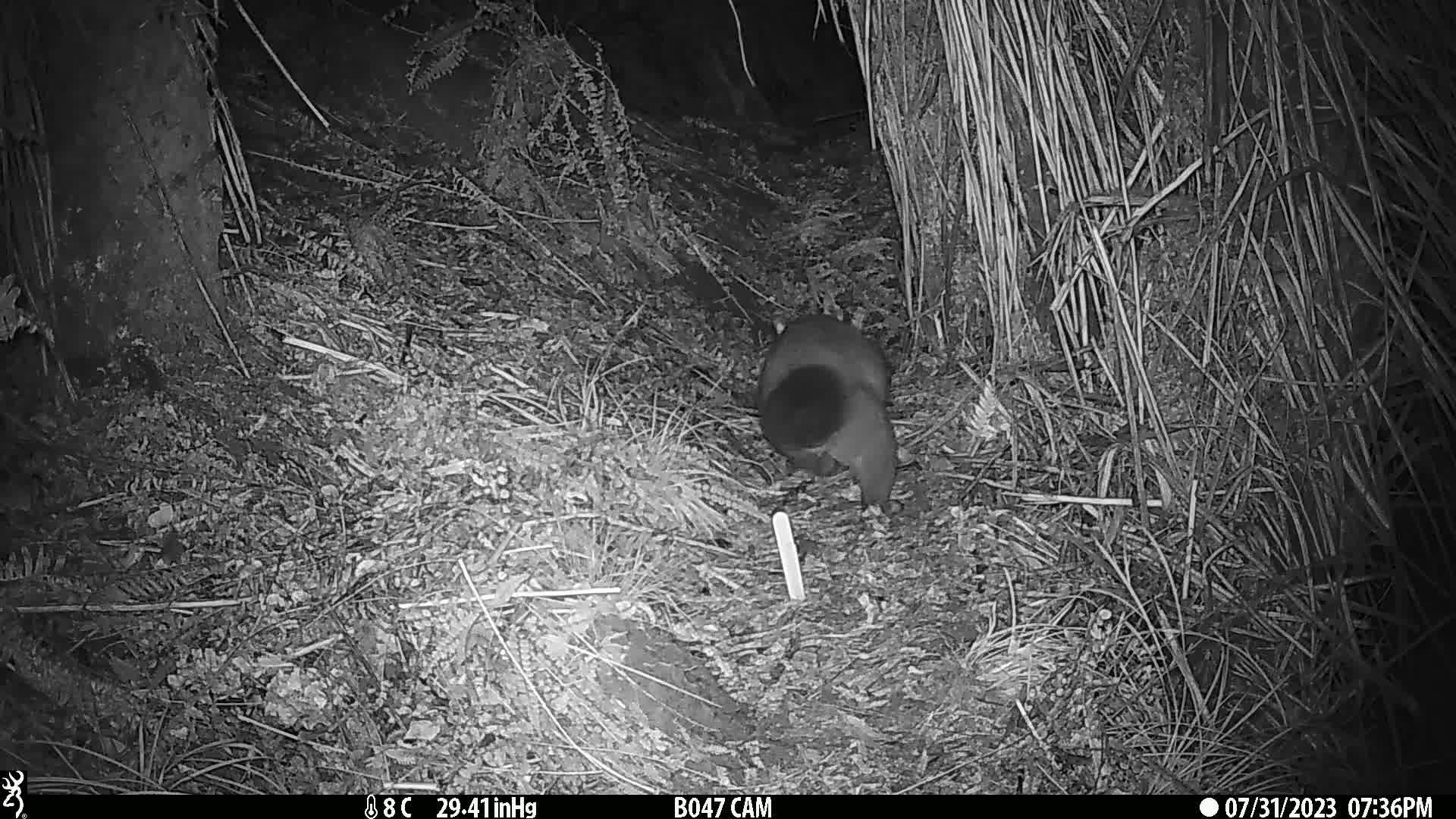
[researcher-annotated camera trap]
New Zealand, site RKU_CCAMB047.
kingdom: Animalia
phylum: Chordata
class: Mammalia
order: Diprotodontia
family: Phalangeridae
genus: Trichosurus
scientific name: Trichosurus vulpecula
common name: common brushtail possum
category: possum